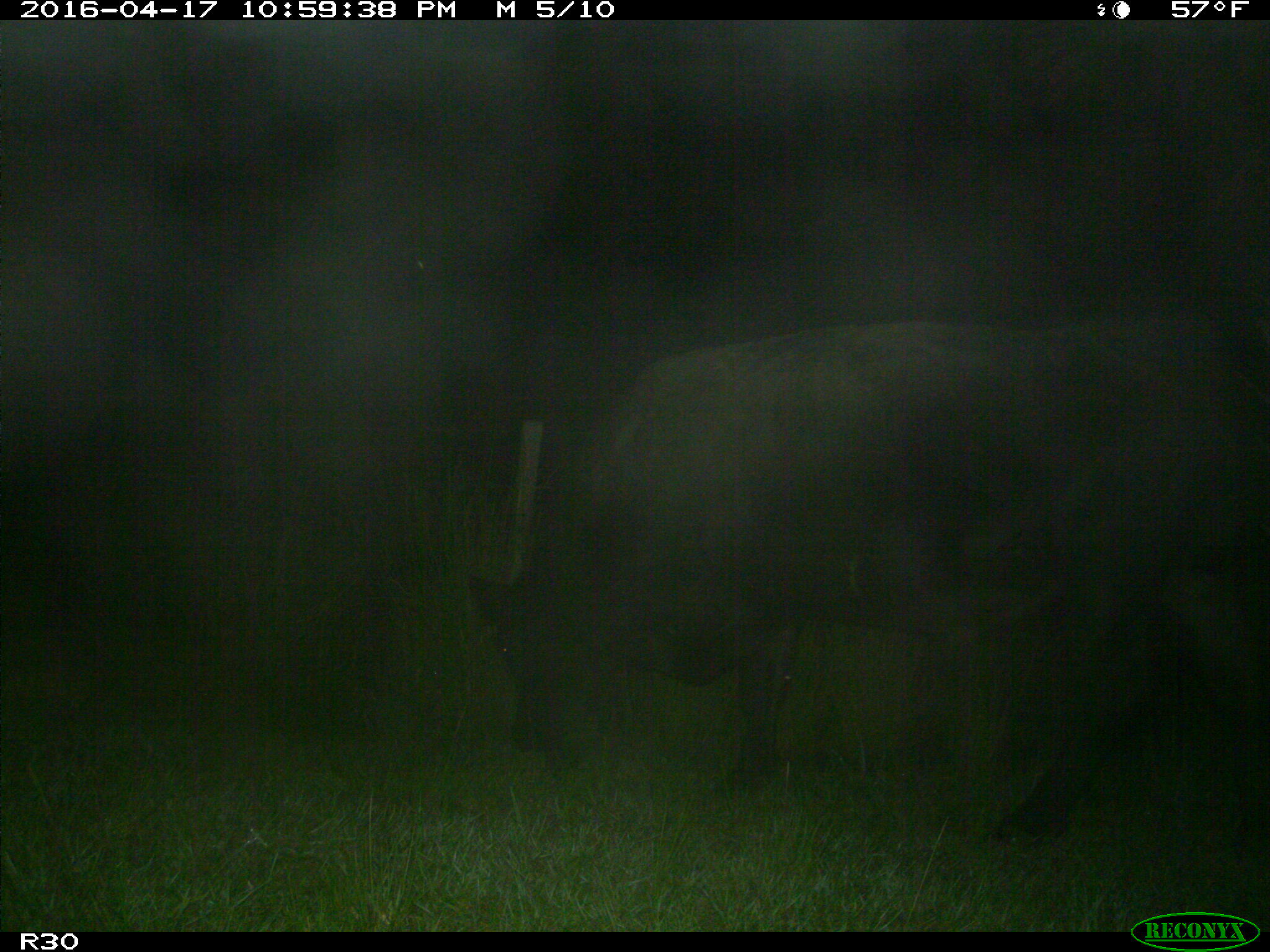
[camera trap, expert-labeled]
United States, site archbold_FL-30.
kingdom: Animalia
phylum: Chordata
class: Mammalia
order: Artiodactyla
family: Bovidae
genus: Bos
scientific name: Bos taurus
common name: domestic cow